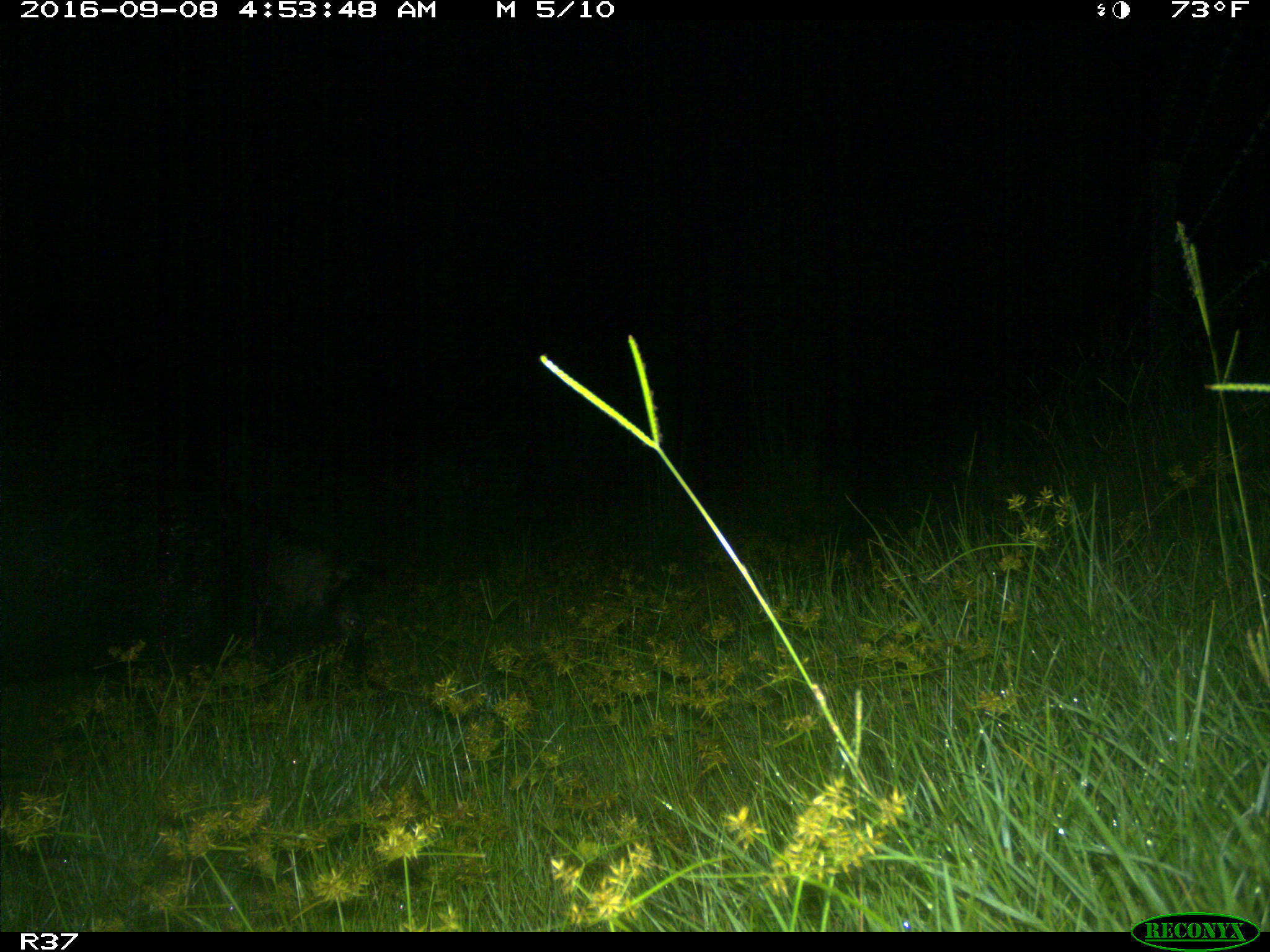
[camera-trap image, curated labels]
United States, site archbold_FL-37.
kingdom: Animalia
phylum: Chordata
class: Mammalia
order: Artiodactyla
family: Suidae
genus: Sus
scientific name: Sus scrofa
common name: wild boar